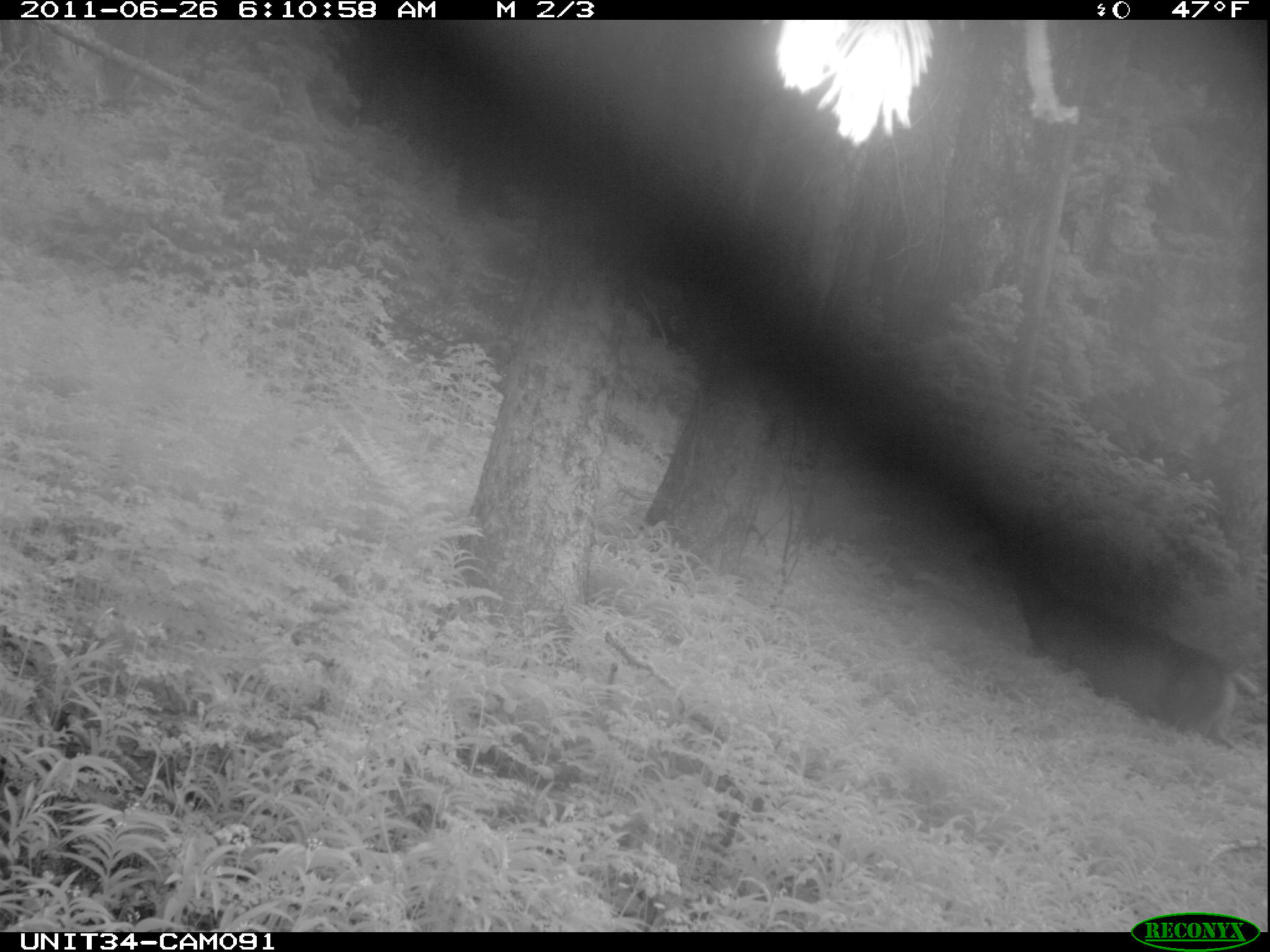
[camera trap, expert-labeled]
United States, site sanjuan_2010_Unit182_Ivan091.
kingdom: Animalia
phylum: Chordata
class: Mammalia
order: Artiodactyla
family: Cervidae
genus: Odocoileus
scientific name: Odocoileus hemionus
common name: mule deer